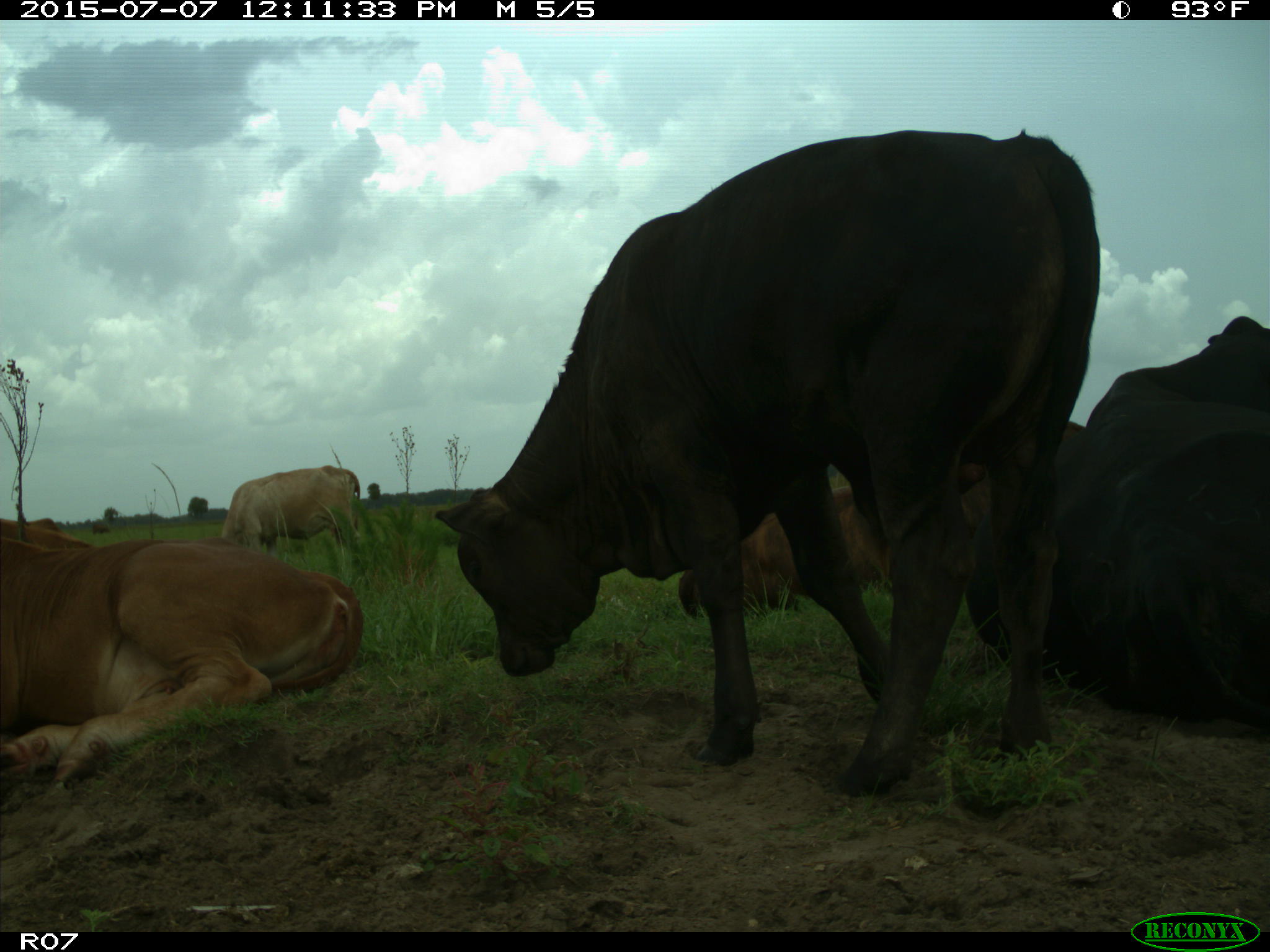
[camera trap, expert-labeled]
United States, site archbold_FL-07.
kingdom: Animalia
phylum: Chordata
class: Mammalia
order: Artiodactyla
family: Bovidae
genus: Bos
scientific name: Bos taurus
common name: domestic cow